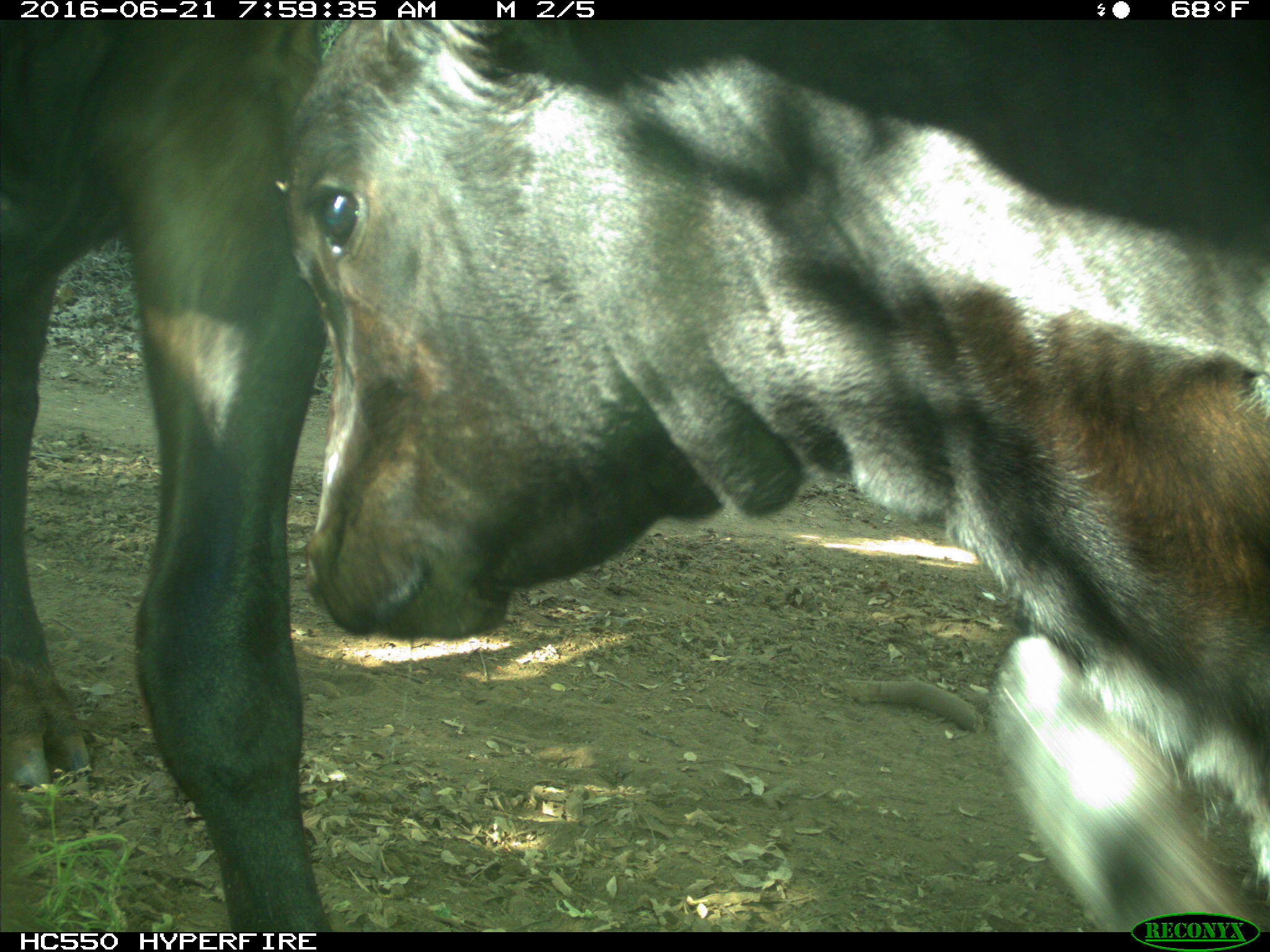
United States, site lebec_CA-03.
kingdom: Animalia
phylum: Chordata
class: Mammalia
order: Artiodactyla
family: Bovidae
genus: Bos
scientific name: Bos taurus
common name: domestic cow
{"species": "Bos taurus (domestic cow)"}